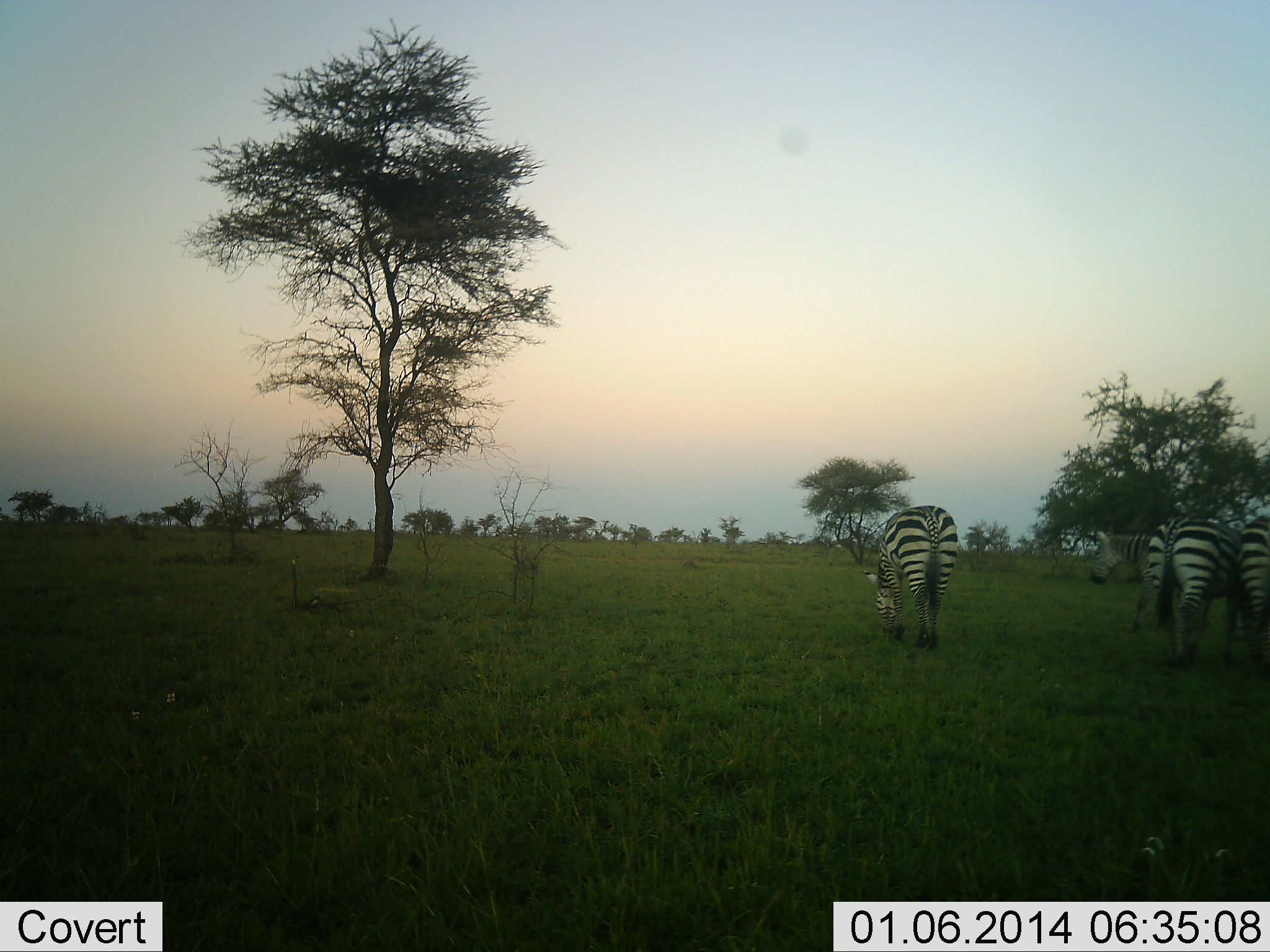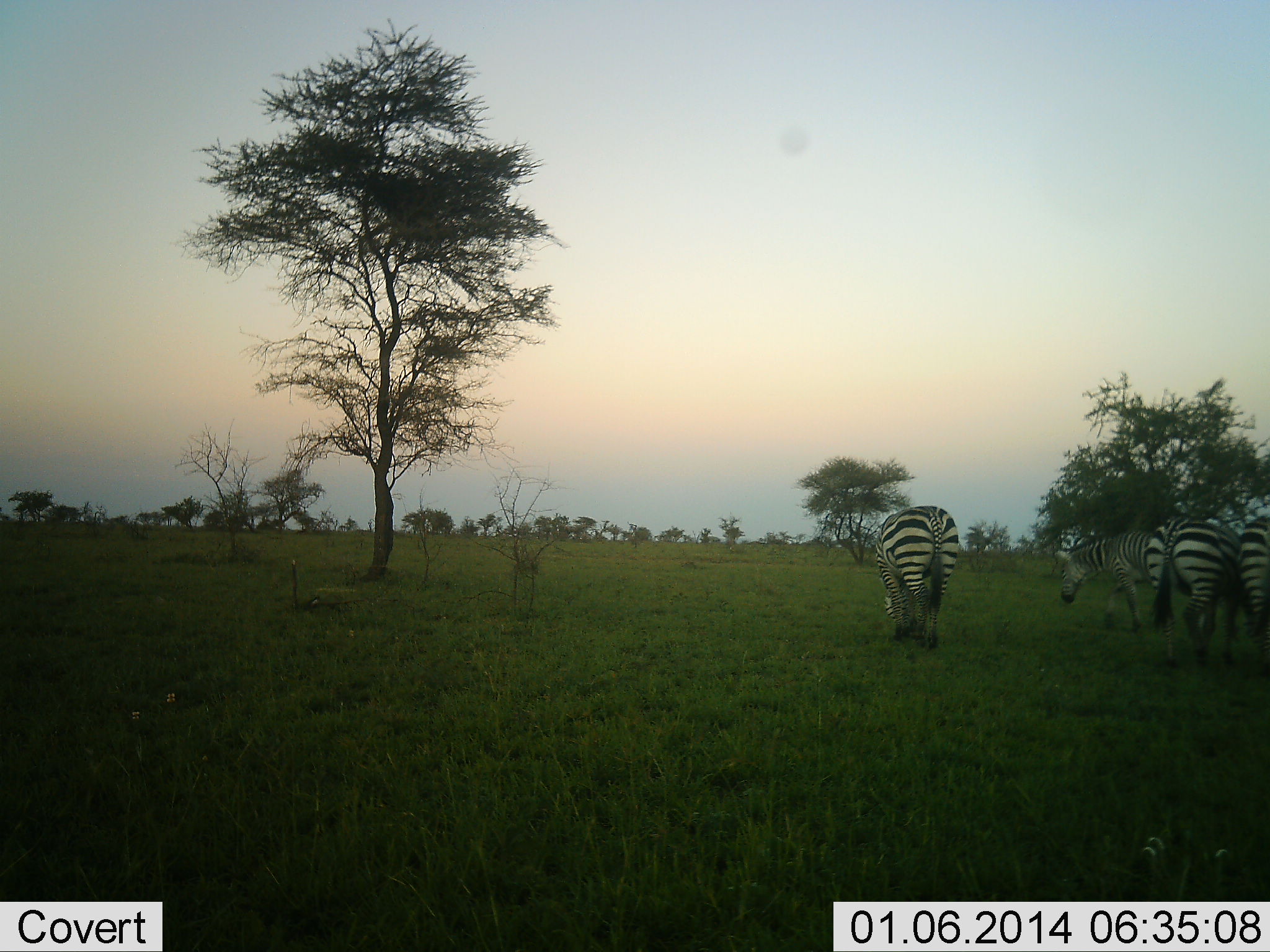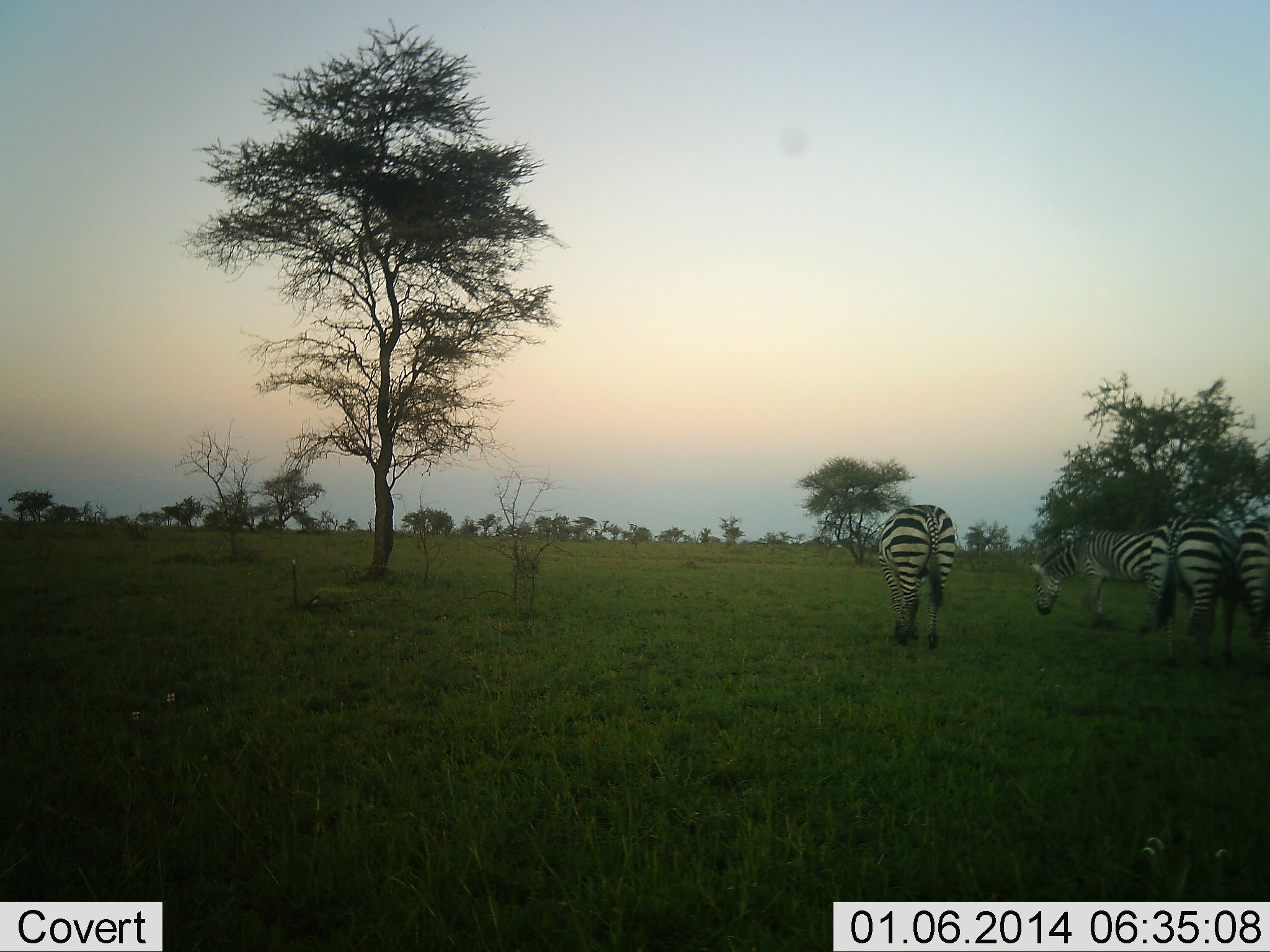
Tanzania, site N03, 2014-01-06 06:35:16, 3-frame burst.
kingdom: Animalia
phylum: Chordata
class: Mammalia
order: Perissodactyla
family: Equidae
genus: Equus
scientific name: Equus quagga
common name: plains zebra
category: zebra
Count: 4.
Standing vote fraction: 38%.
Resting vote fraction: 2%.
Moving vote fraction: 35%.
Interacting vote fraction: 5%.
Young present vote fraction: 0%.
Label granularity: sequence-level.